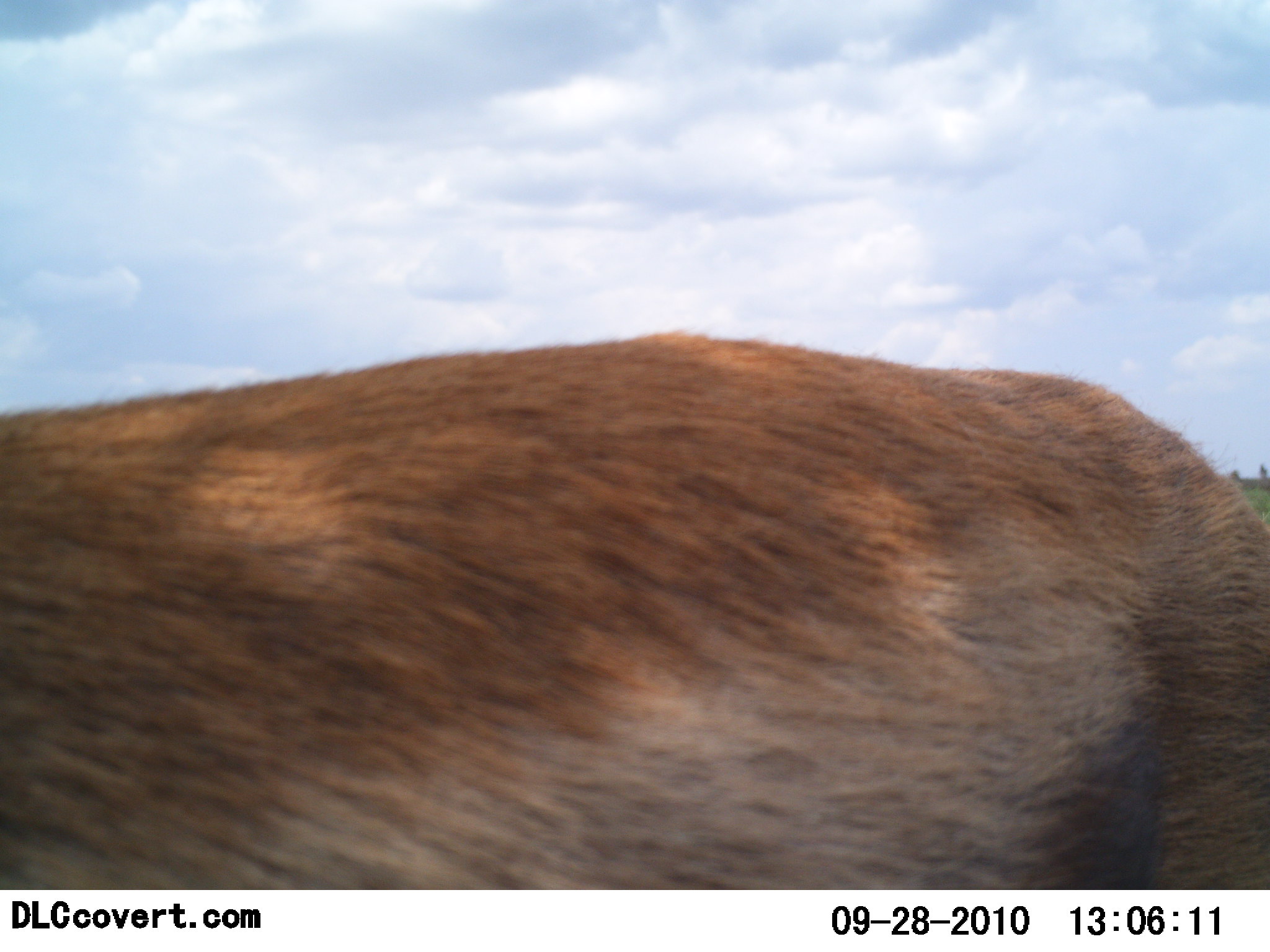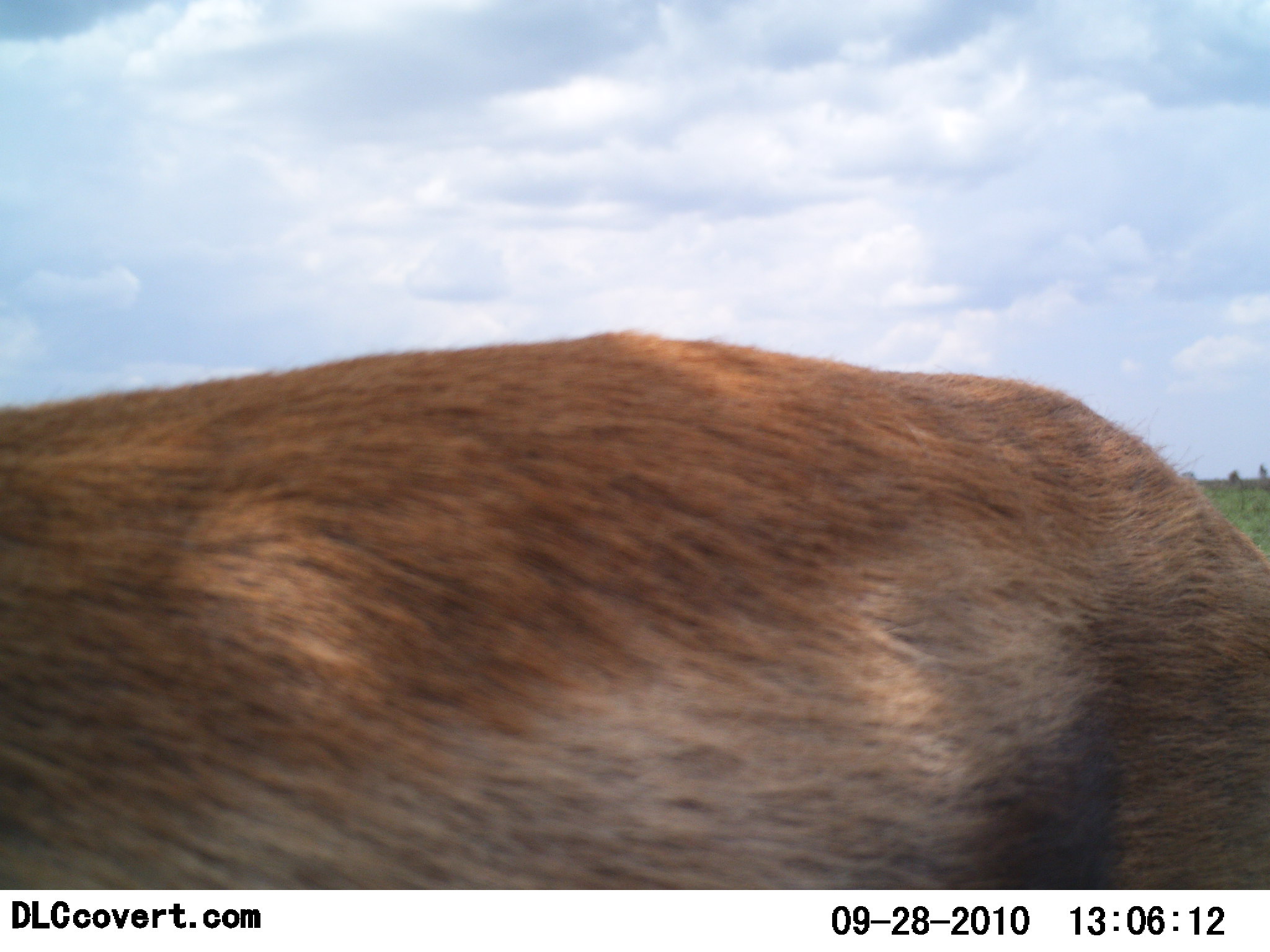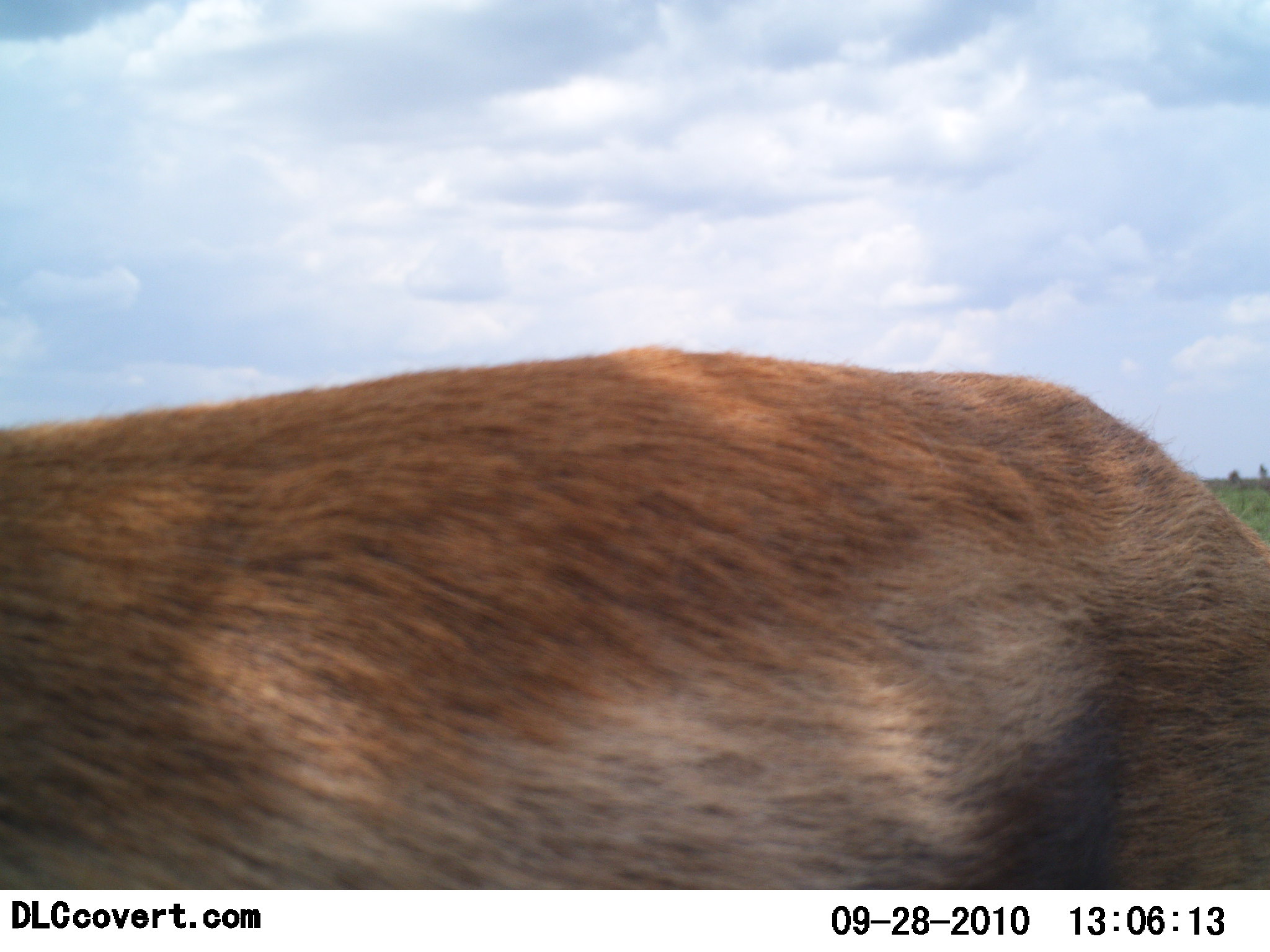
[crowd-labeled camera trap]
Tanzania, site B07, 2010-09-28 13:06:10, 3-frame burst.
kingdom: Animalia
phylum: Chordata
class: Mammalia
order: Artiodactyla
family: Bovidae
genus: Eudorcas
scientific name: Eudorcas thomsonii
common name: thomson's gazelle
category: gazellethomsons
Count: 1.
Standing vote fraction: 82%.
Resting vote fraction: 0%.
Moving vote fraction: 18%.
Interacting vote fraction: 0%.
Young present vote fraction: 0%.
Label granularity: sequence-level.